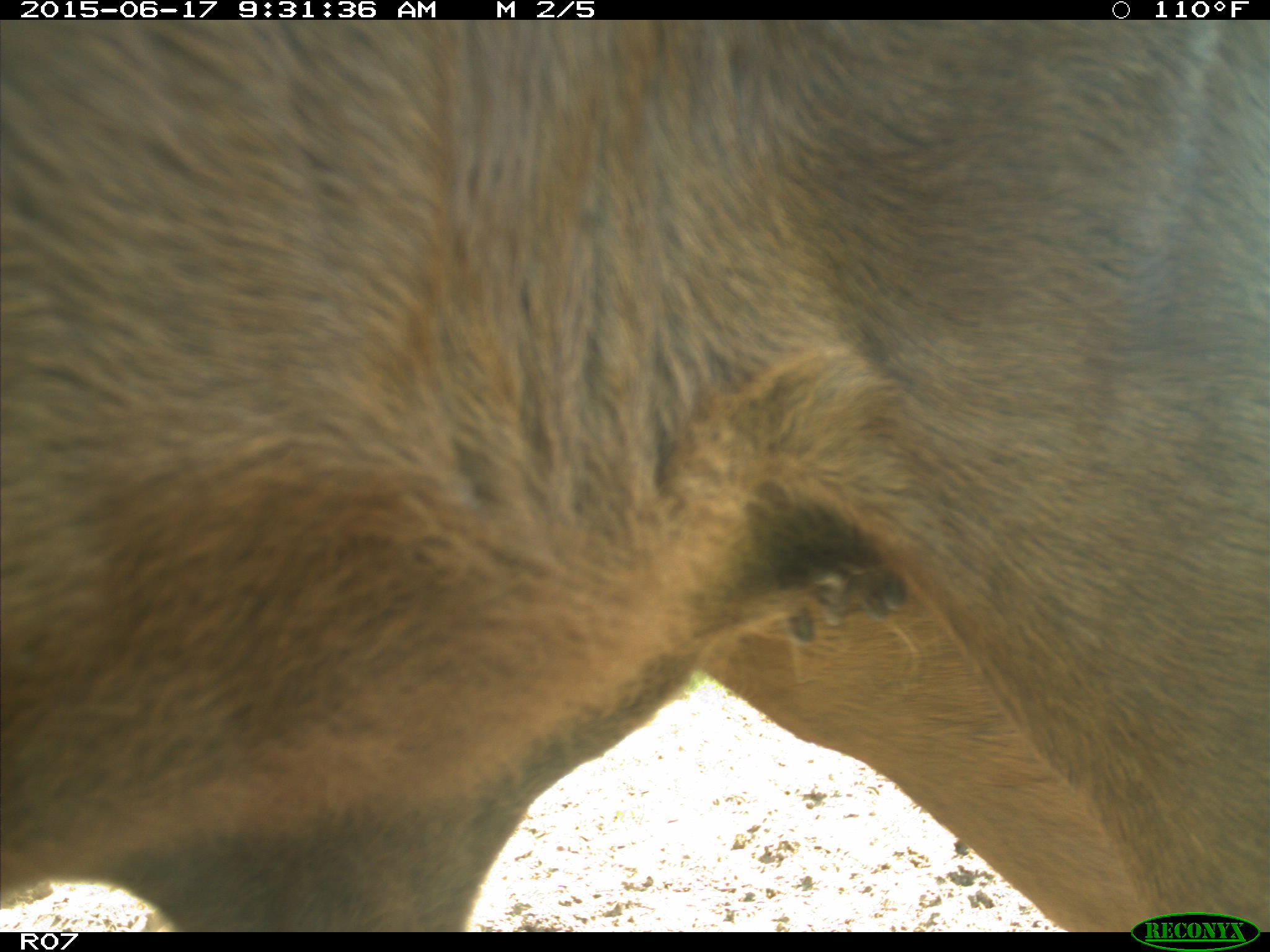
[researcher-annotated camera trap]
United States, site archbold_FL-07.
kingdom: Animalia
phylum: Chordata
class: Mammalia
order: Artiodactyla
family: Bovidae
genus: Bos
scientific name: Bos taurus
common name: domestic cow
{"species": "Bos taurus (domestic cow)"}